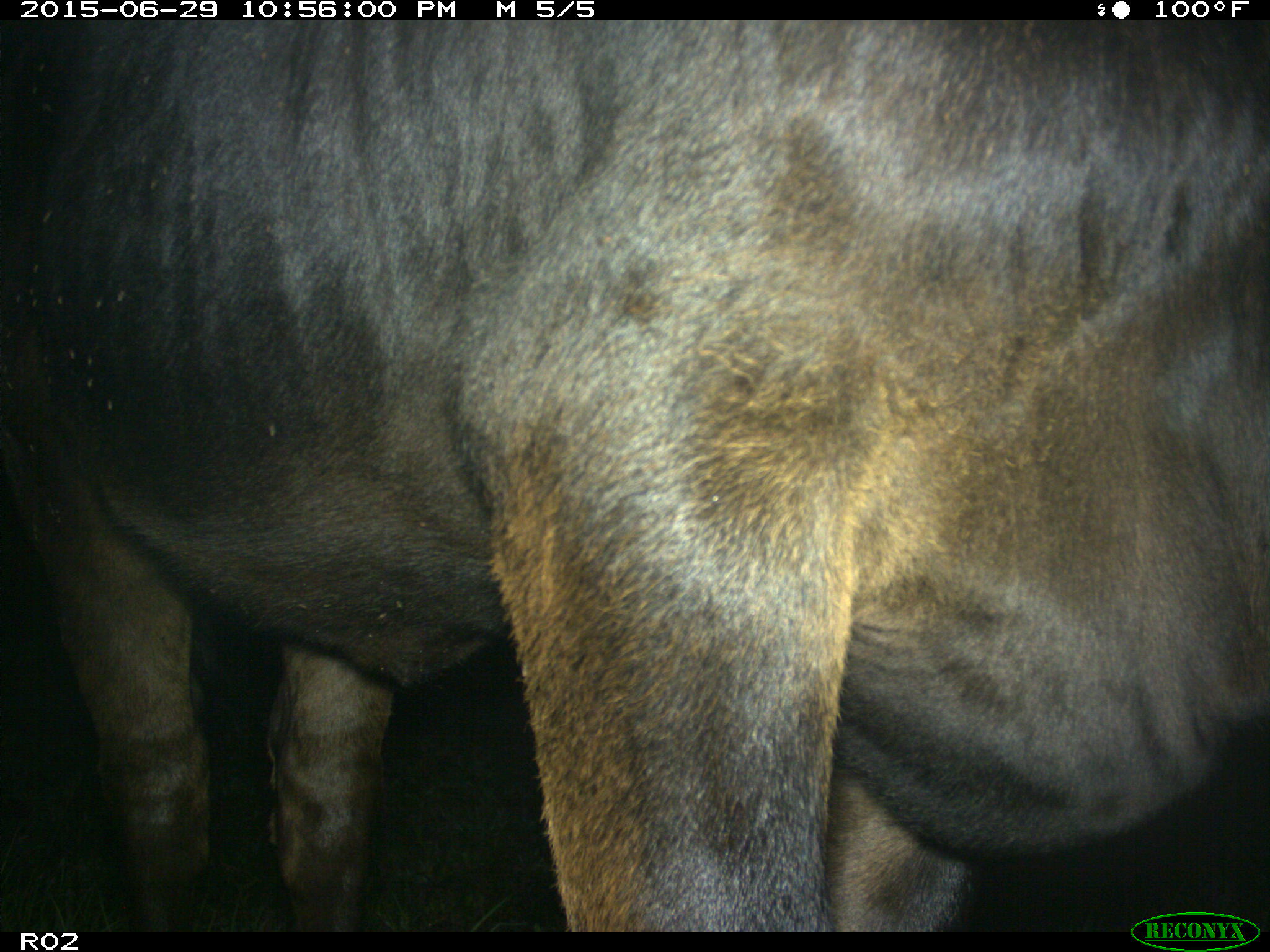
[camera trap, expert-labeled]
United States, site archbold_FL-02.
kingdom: Animalia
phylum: Chordata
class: Mammalia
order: Artiodactyla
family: Bovidae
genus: Bos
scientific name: Bos taurus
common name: domestic cow